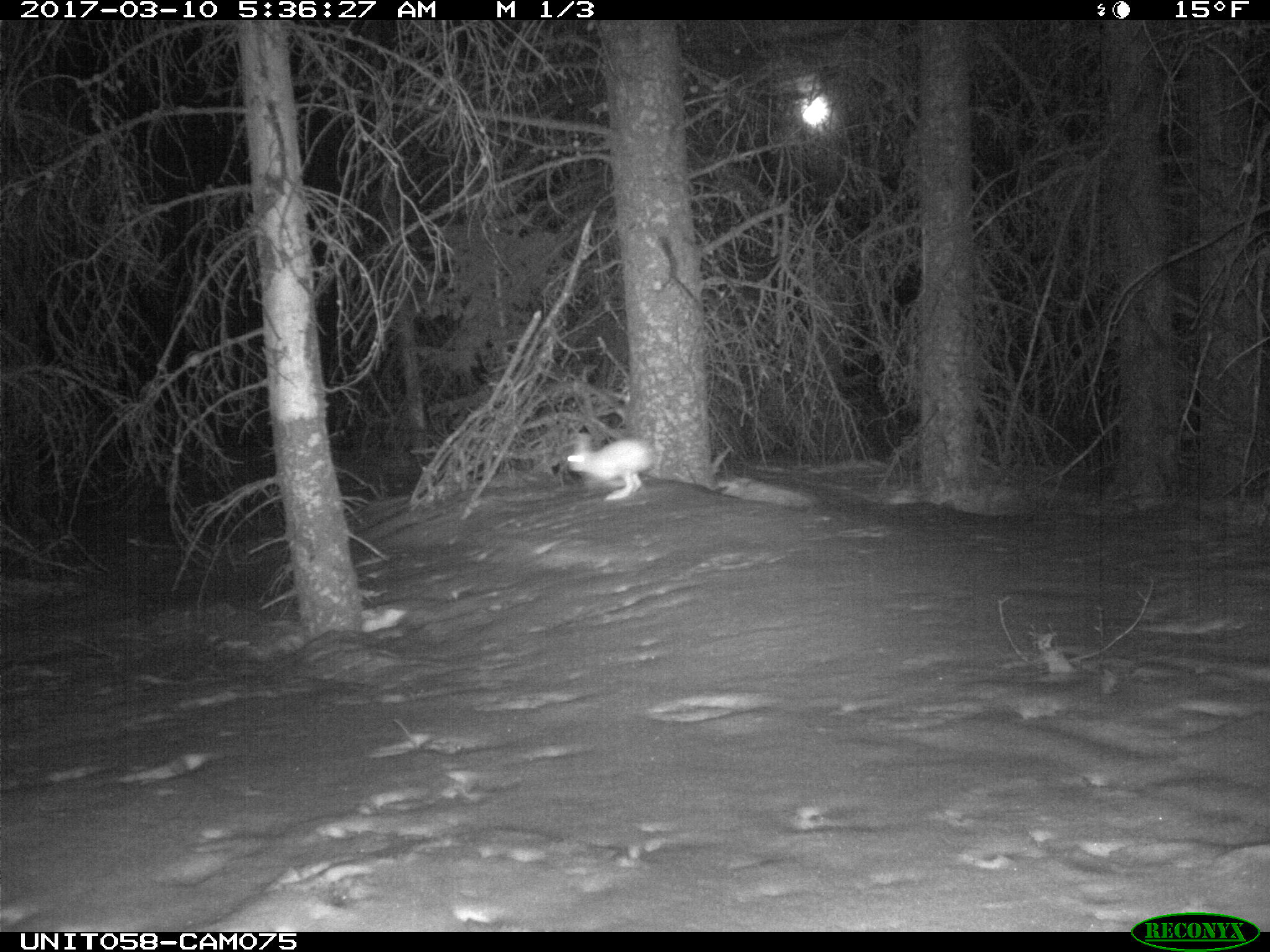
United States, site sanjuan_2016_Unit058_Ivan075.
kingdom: Animalia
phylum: Chordata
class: Mammalia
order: Lagomorpha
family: Leporidae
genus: Lepus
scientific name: Lepus americanus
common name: snowshoe hare